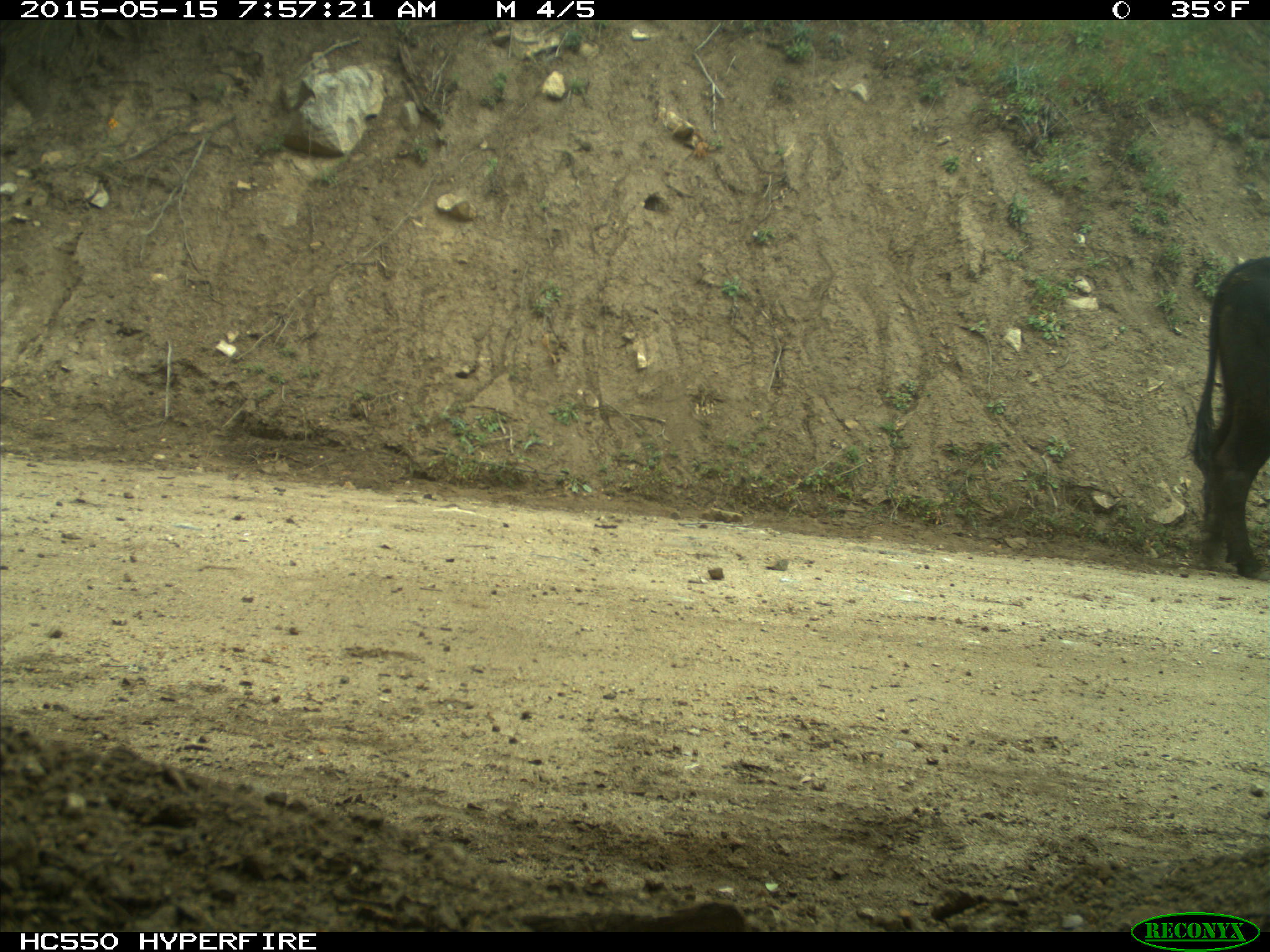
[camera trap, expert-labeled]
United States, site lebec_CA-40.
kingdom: Animalia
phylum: Chordata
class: Mammalia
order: Artiodactyla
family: Bovidae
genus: Bos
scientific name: Bos taurus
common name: domestic cow